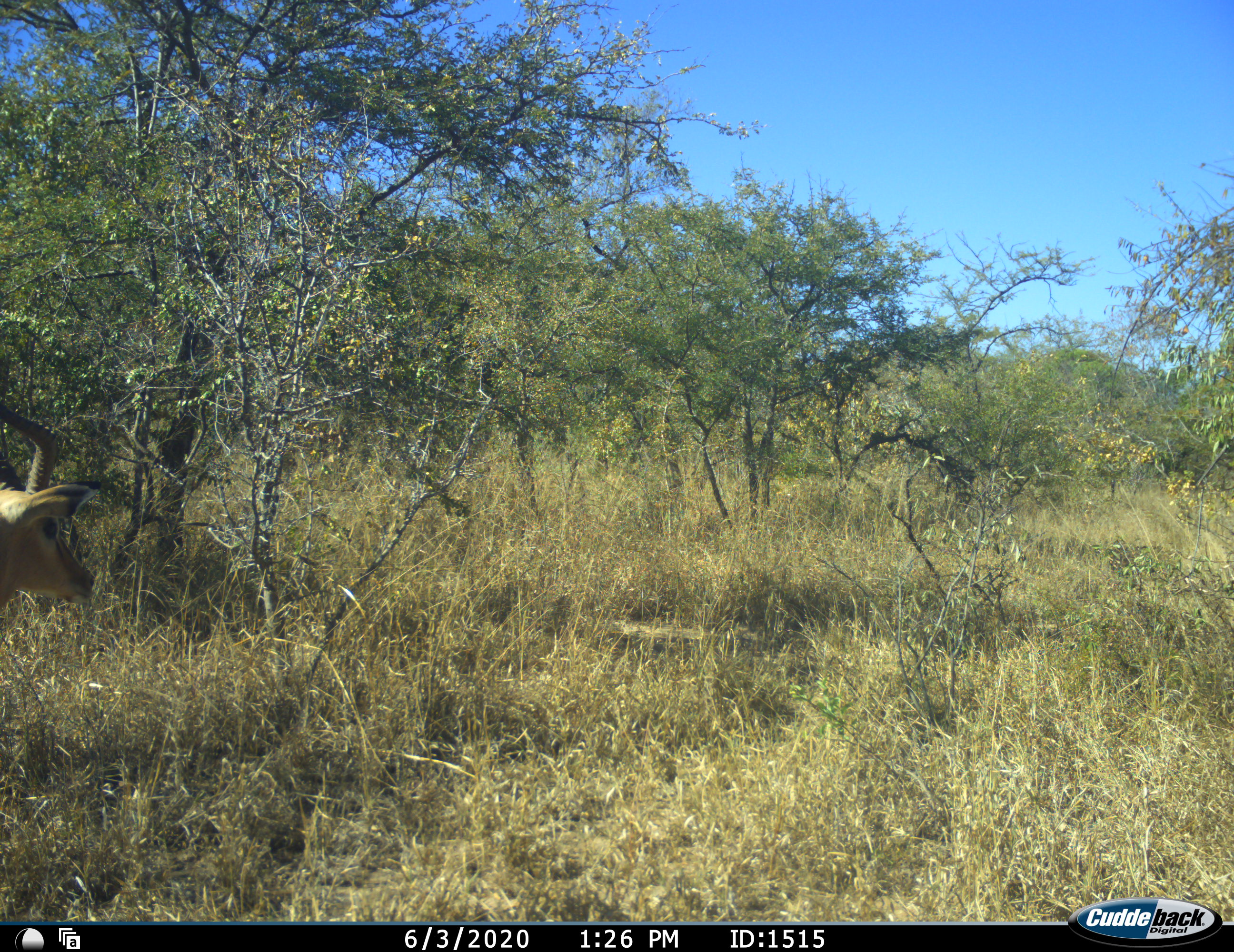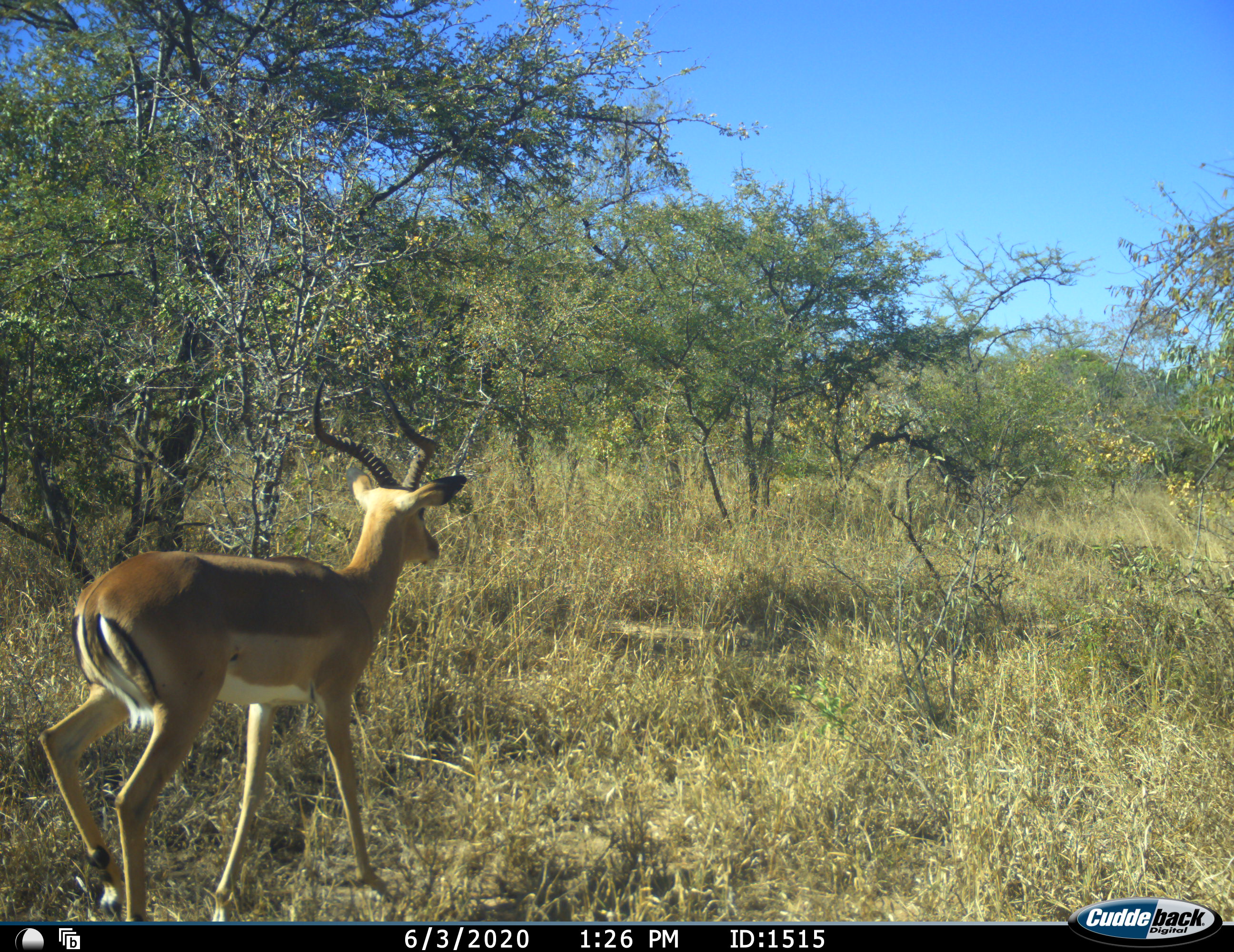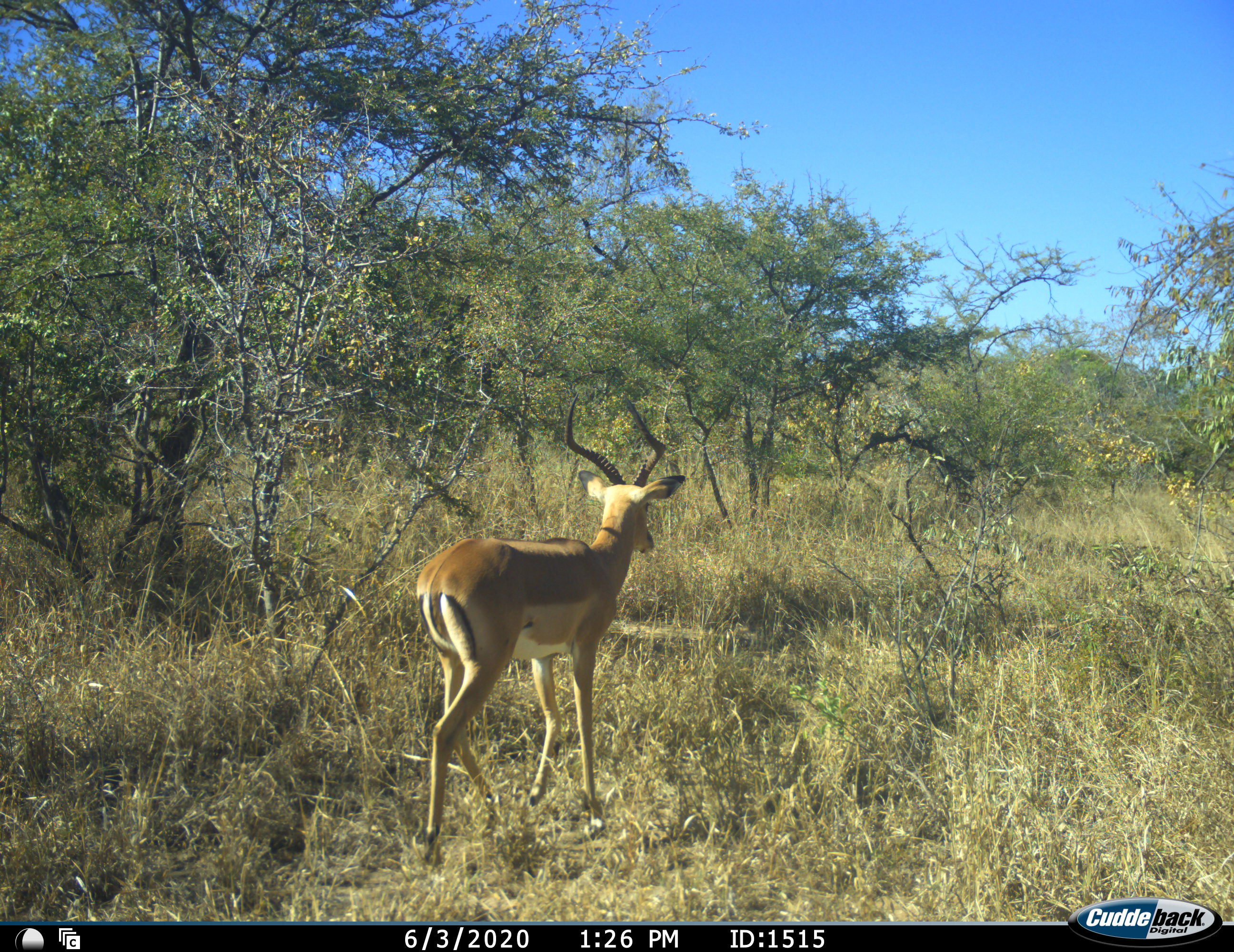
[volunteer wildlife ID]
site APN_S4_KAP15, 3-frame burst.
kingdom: Animalia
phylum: Chordata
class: Mammalia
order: Artiodactyla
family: Bovidae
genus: Aepyceros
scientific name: Aepyceros melampus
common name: impala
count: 1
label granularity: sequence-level